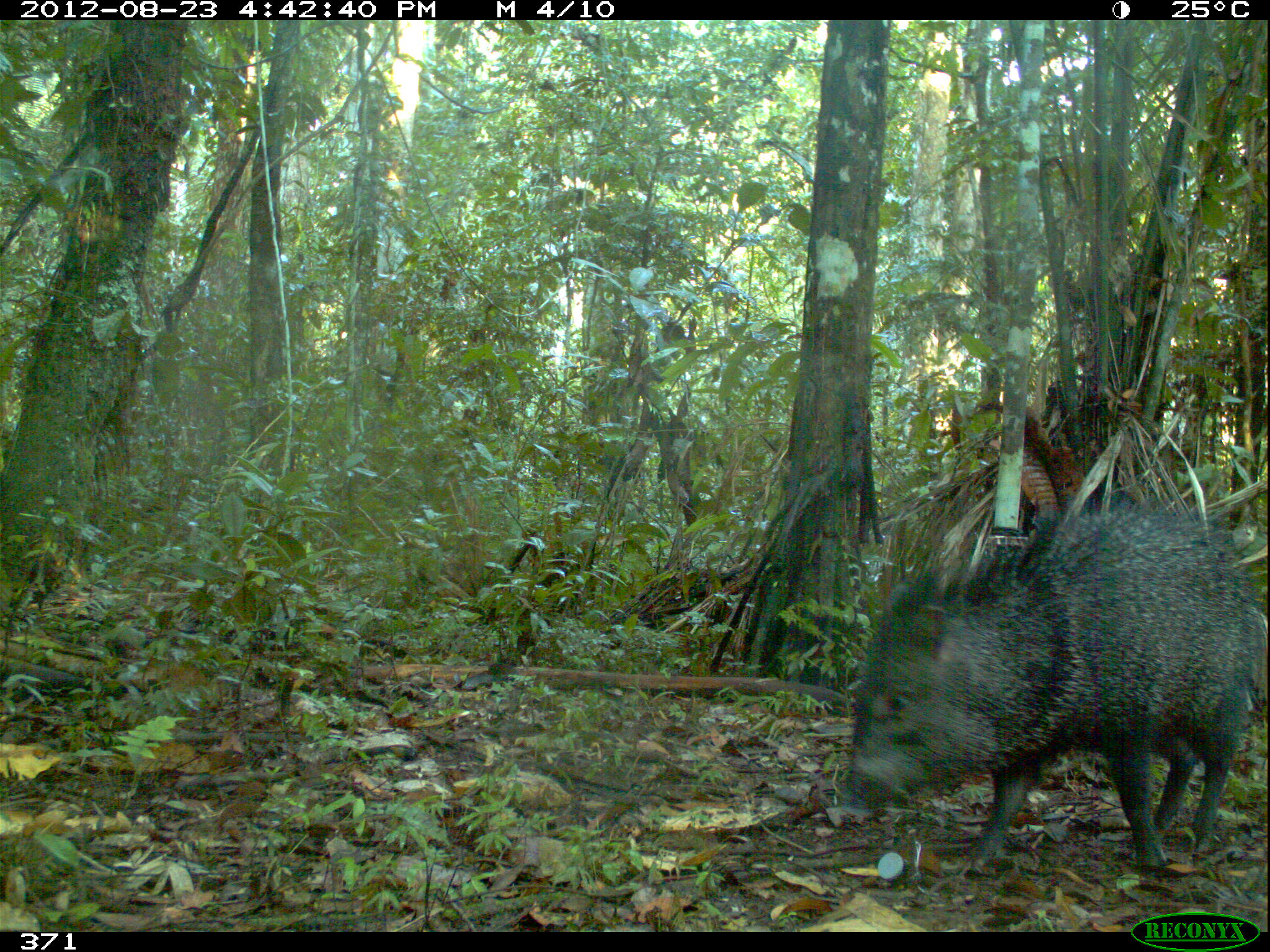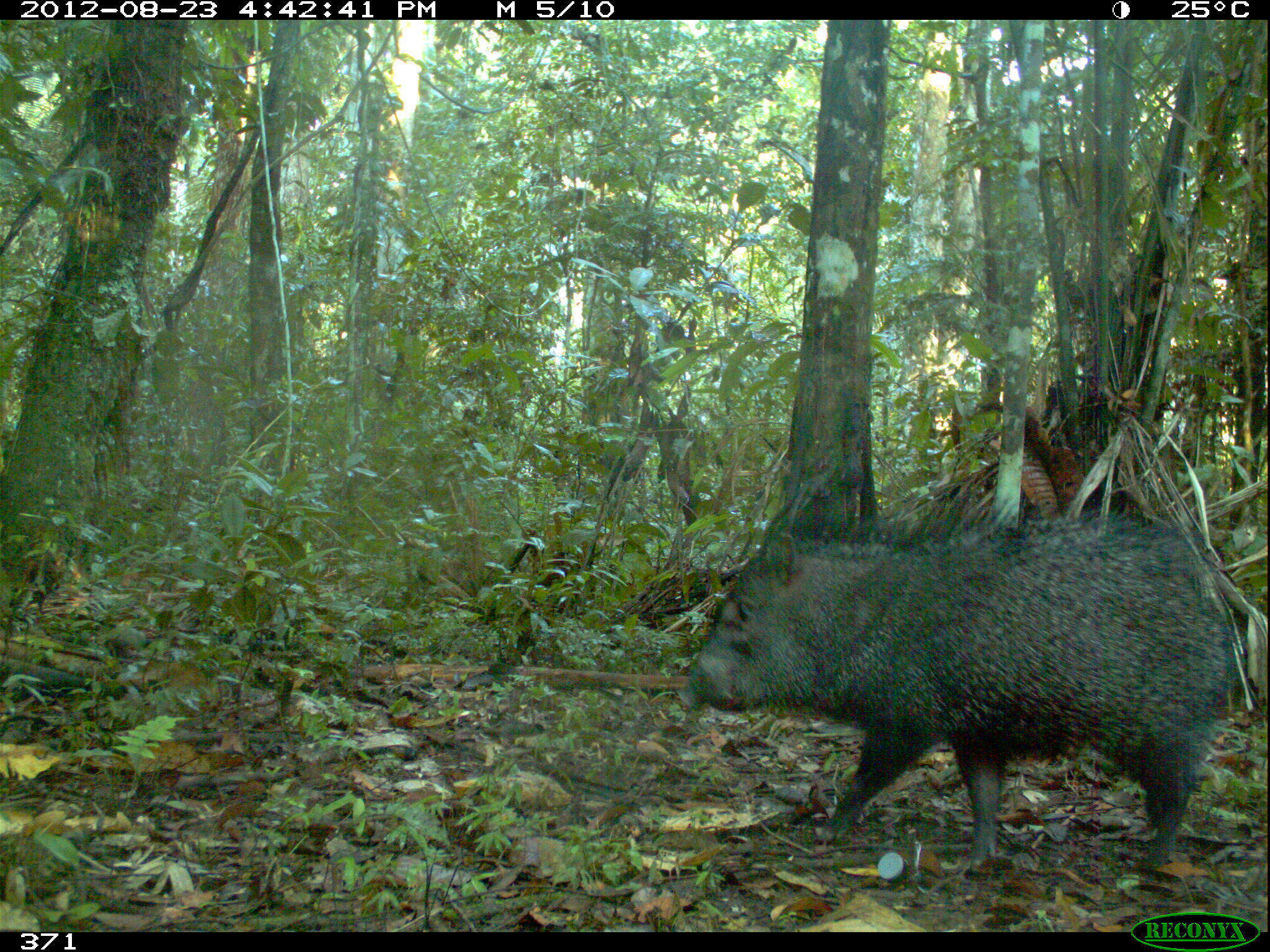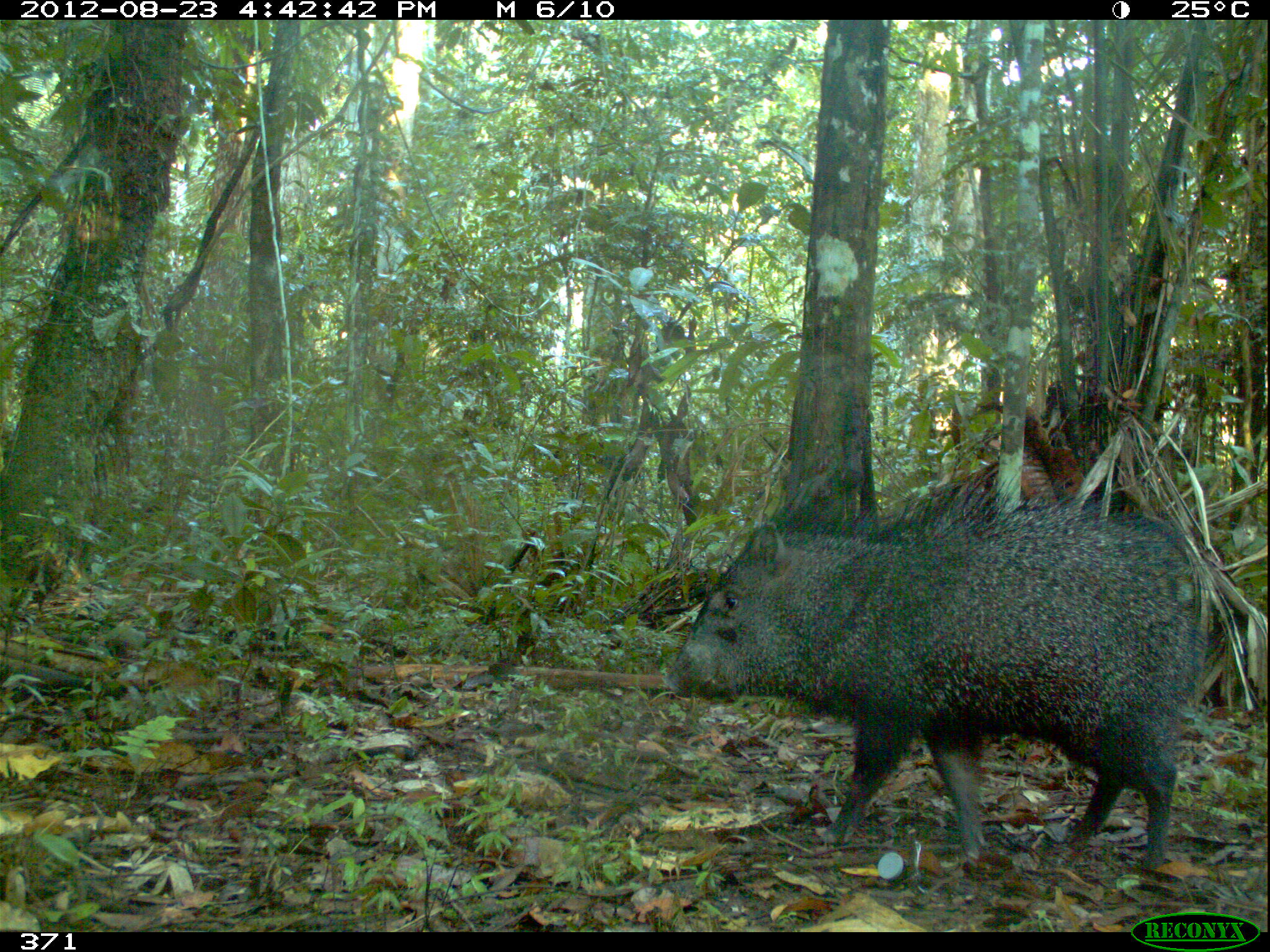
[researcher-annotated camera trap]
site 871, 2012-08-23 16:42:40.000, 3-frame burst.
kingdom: Animalia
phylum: Chordata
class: Mammalia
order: Artiodactyla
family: Tayassuidae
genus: Pecari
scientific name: Pecari tajacu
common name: collared peccary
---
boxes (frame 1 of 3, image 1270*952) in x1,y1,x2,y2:
pecari tajacu: 834,485,1265,875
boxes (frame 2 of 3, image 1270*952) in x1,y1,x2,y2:
pecari tajacu: 674,476,1240,874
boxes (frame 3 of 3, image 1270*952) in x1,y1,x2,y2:
pecari tajacu: 660,462,1205,869